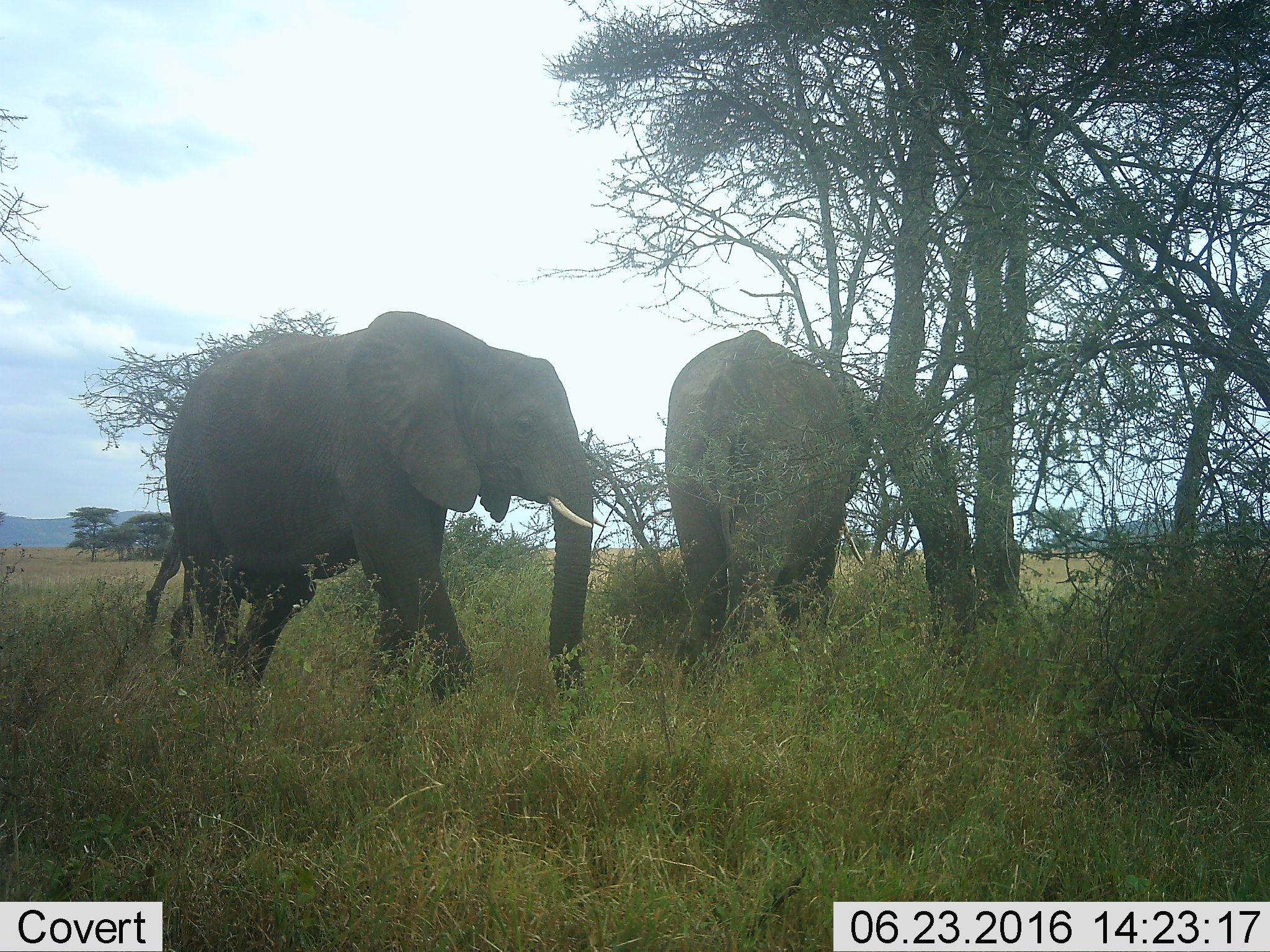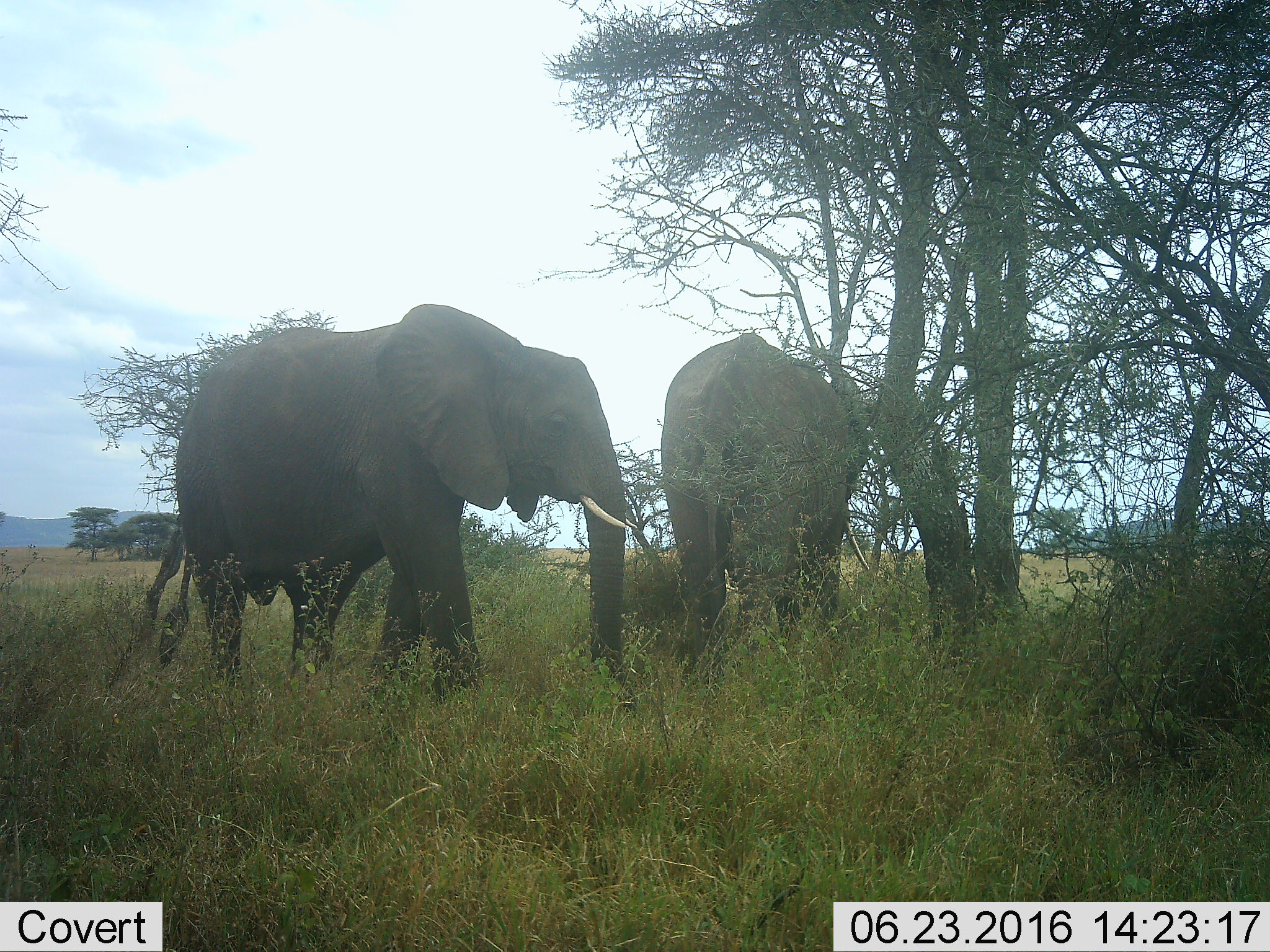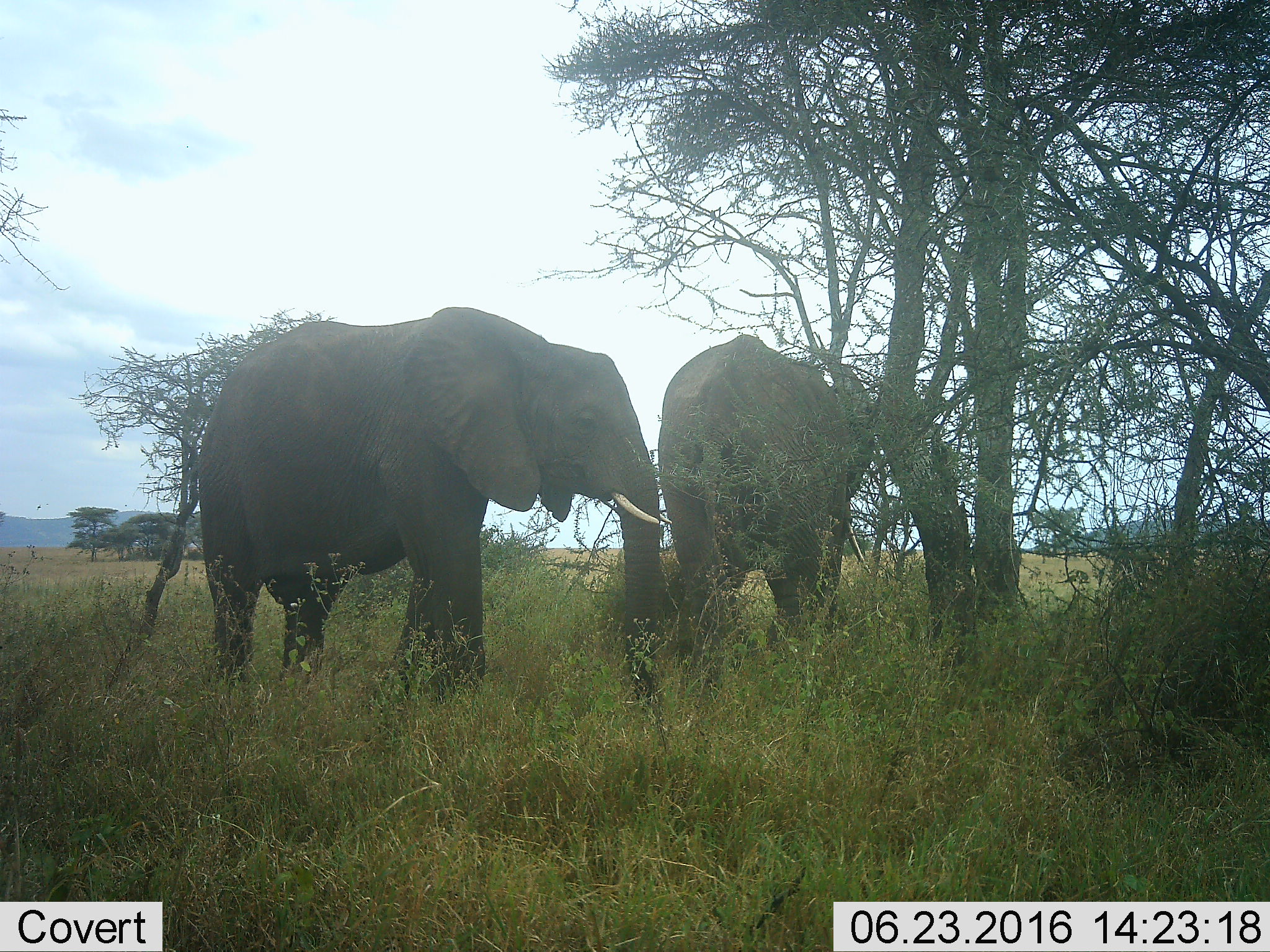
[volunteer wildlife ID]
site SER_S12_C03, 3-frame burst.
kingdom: Animalia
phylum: Chordata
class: Mammalia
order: Proboscidea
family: Elephantidae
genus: Loxodonta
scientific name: Loxodonta africana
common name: african bush elephant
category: elephant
Elephant (african bush elephant) (Loxodonta africana), count 2. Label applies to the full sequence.